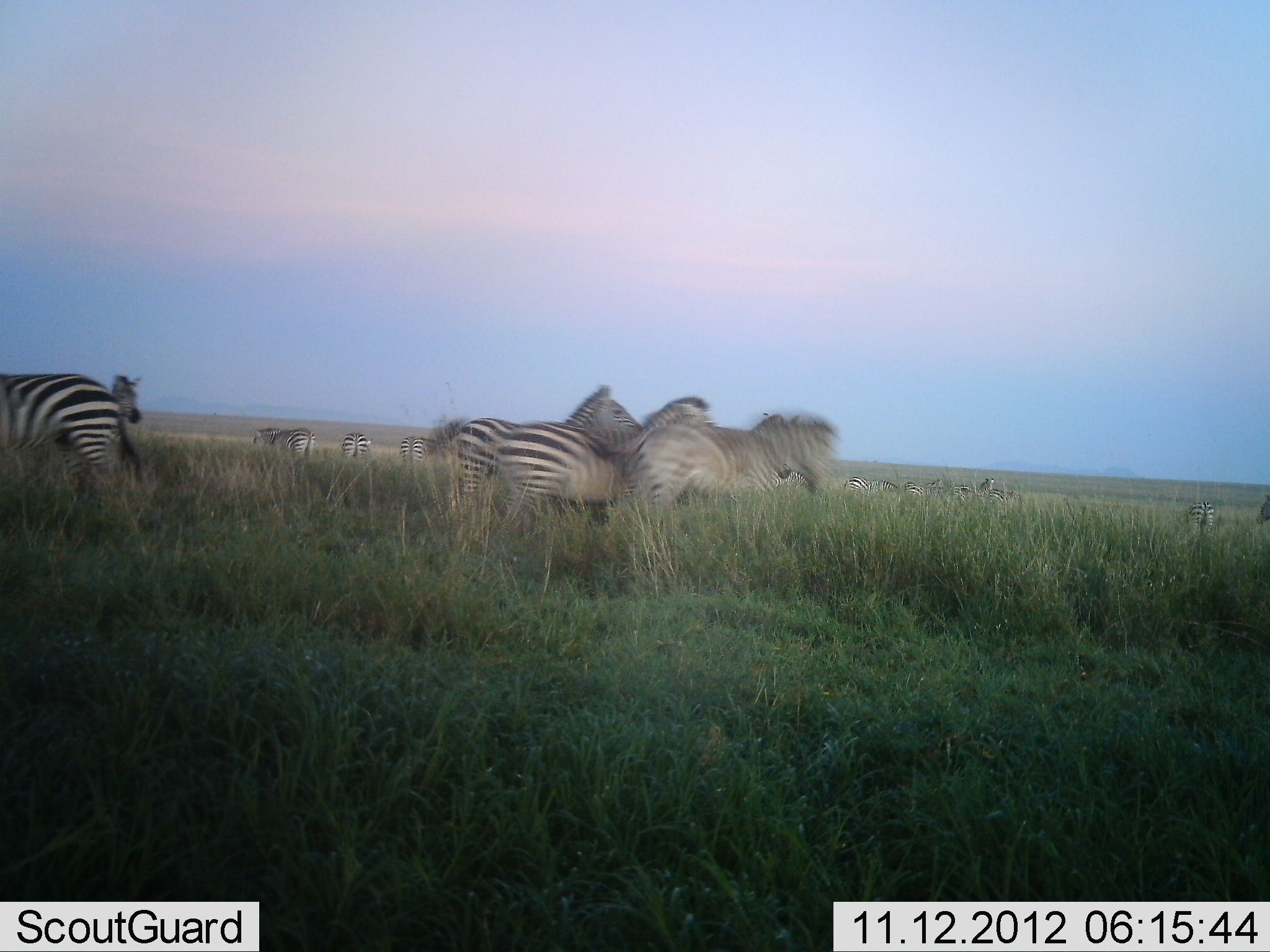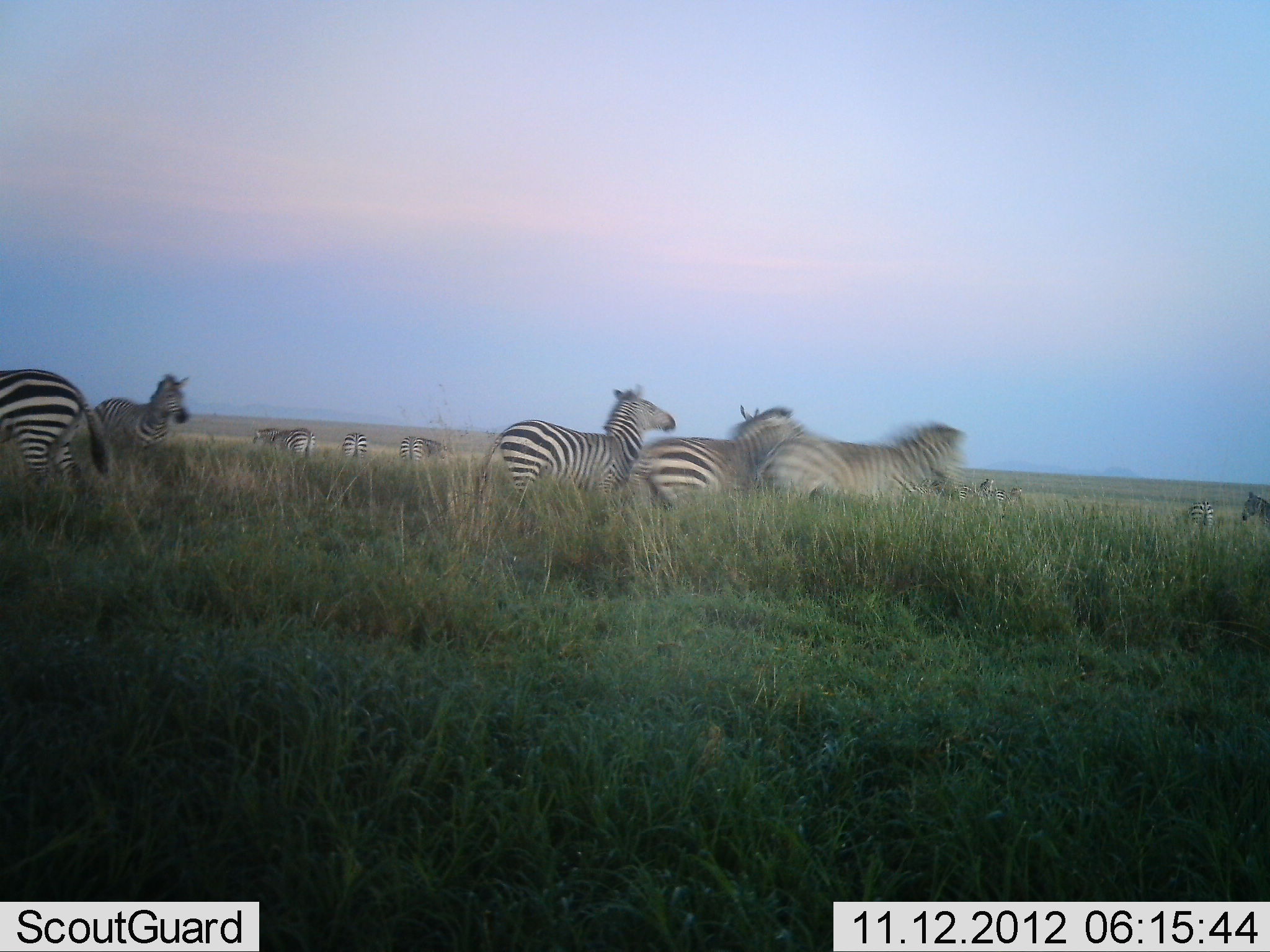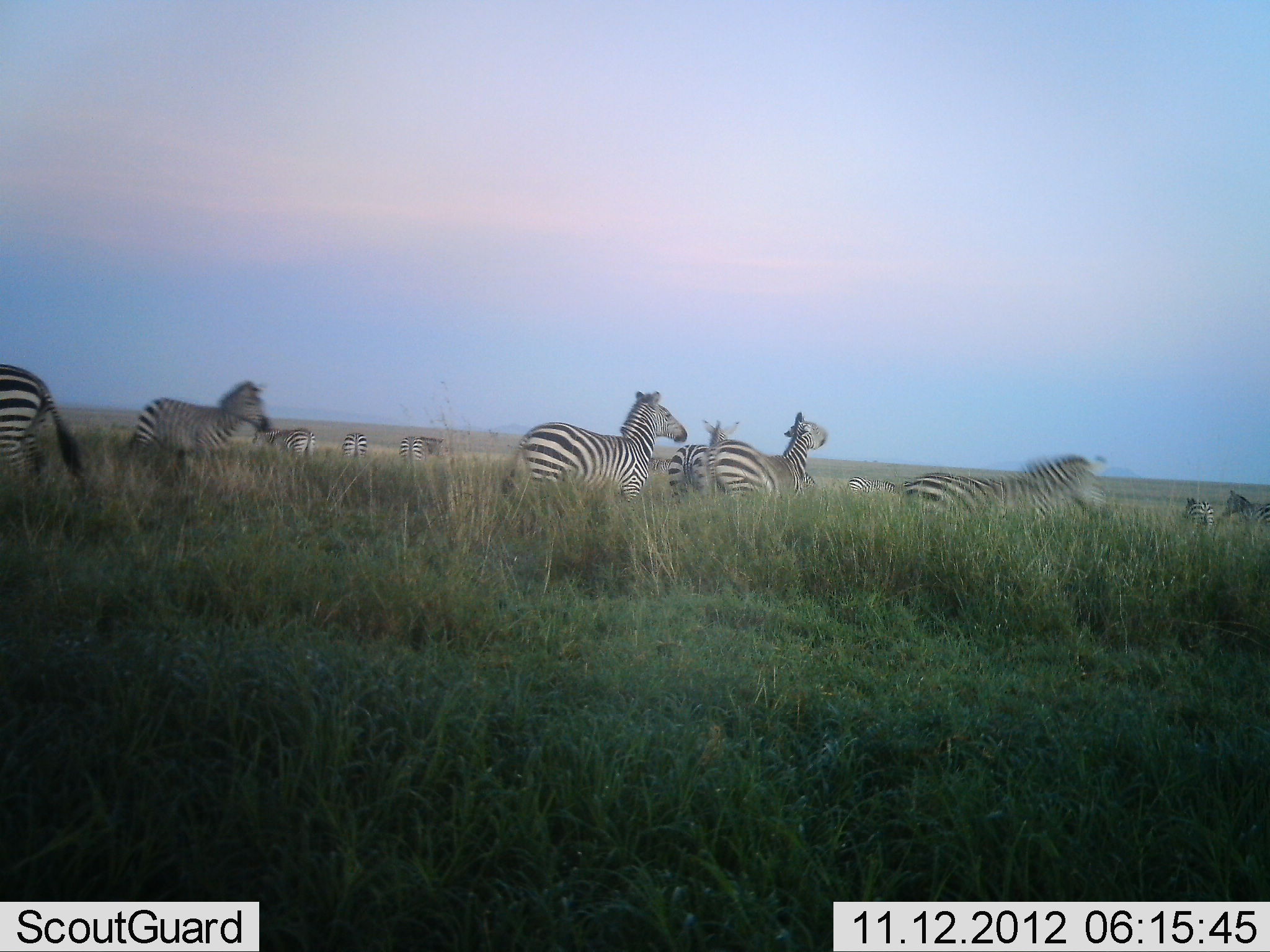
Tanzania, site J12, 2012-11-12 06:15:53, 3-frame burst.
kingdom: Animalia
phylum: Chordata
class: Mammalia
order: Perissodactyla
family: Equidae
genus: Equus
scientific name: Equus quagga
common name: plains zebra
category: zebra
Zebra (plains zebra) (Equus quagga), count 11-50. Behavior (volunteer vote fractions): standing 40%, resting 0%, moving 90%, interacting 20%. Young present (vote fraction): 0%. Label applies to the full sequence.